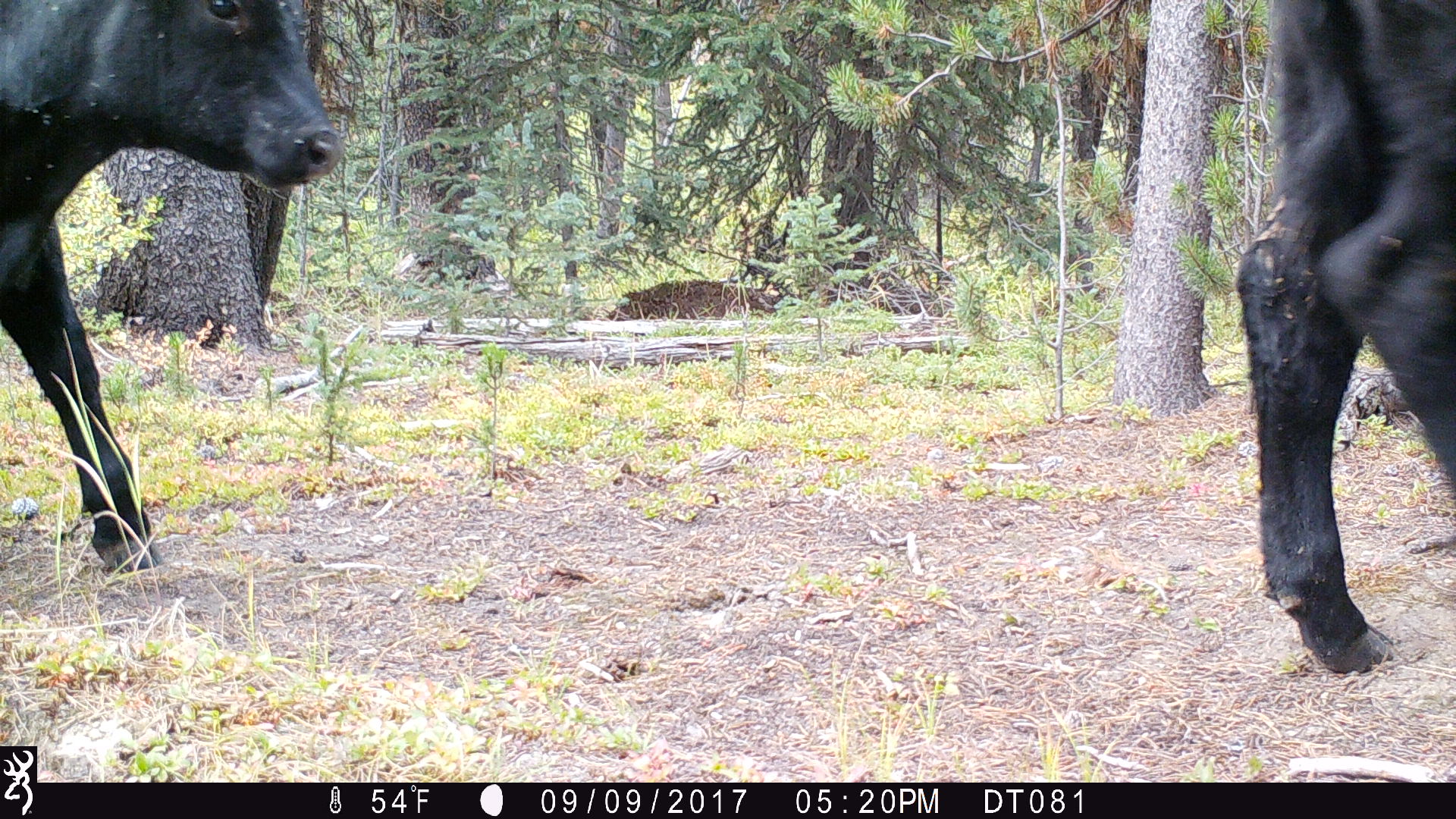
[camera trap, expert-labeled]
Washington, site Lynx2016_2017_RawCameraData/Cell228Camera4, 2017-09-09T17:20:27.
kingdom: Animalia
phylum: Chordata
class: Mammalia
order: Artiodactyla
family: Bovidae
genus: Bos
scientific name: Bos taurus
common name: domestic cattle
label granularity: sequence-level